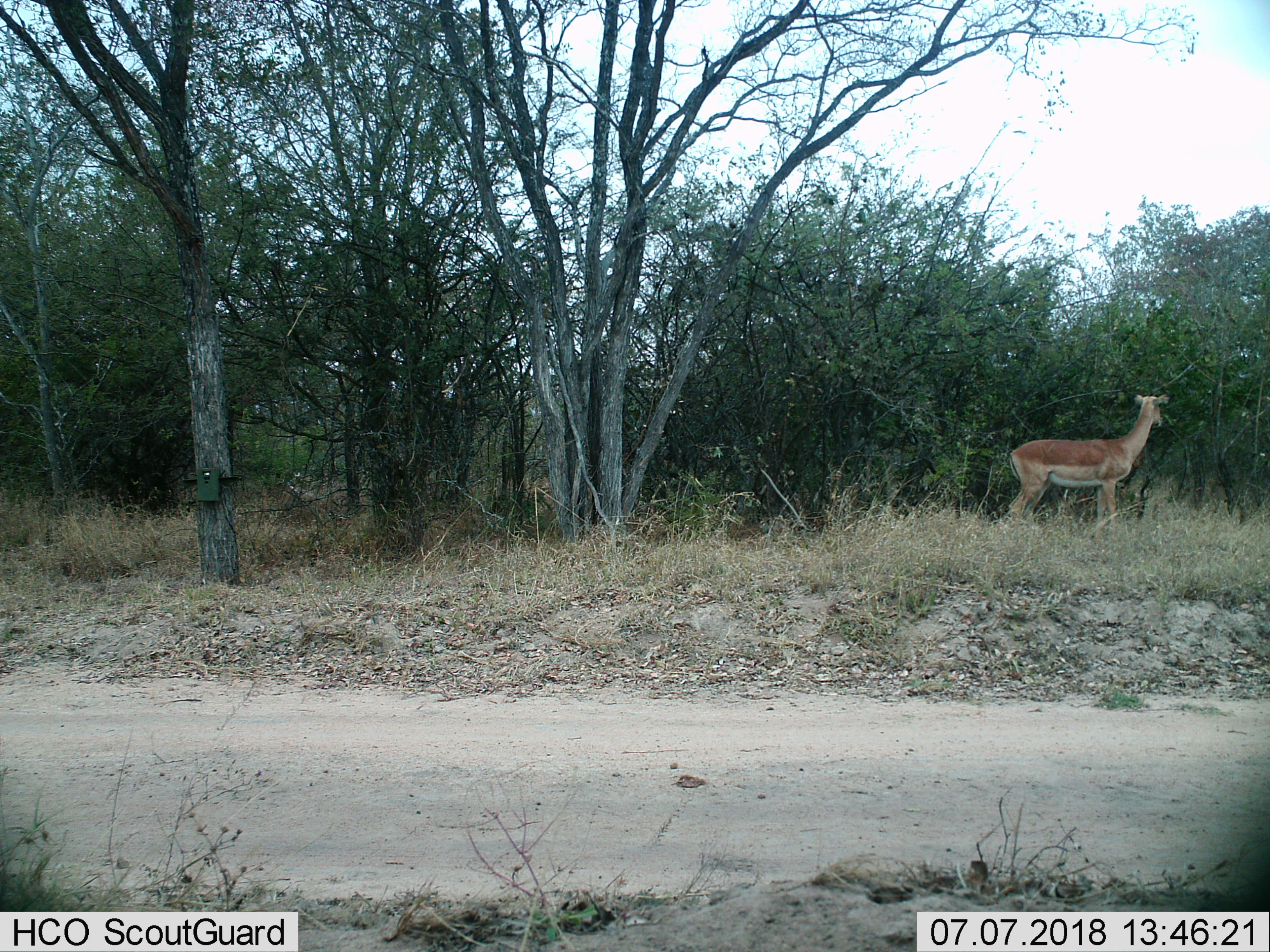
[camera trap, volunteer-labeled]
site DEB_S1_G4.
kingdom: Animalia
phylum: Chordata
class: Mammalia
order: Artiodactyla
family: Bovidae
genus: Aepyceros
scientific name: Aepyceros melampus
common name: impala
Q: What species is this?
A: Impala (Aepyceros melampus).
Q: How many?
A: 1.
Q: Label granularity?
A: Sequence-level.